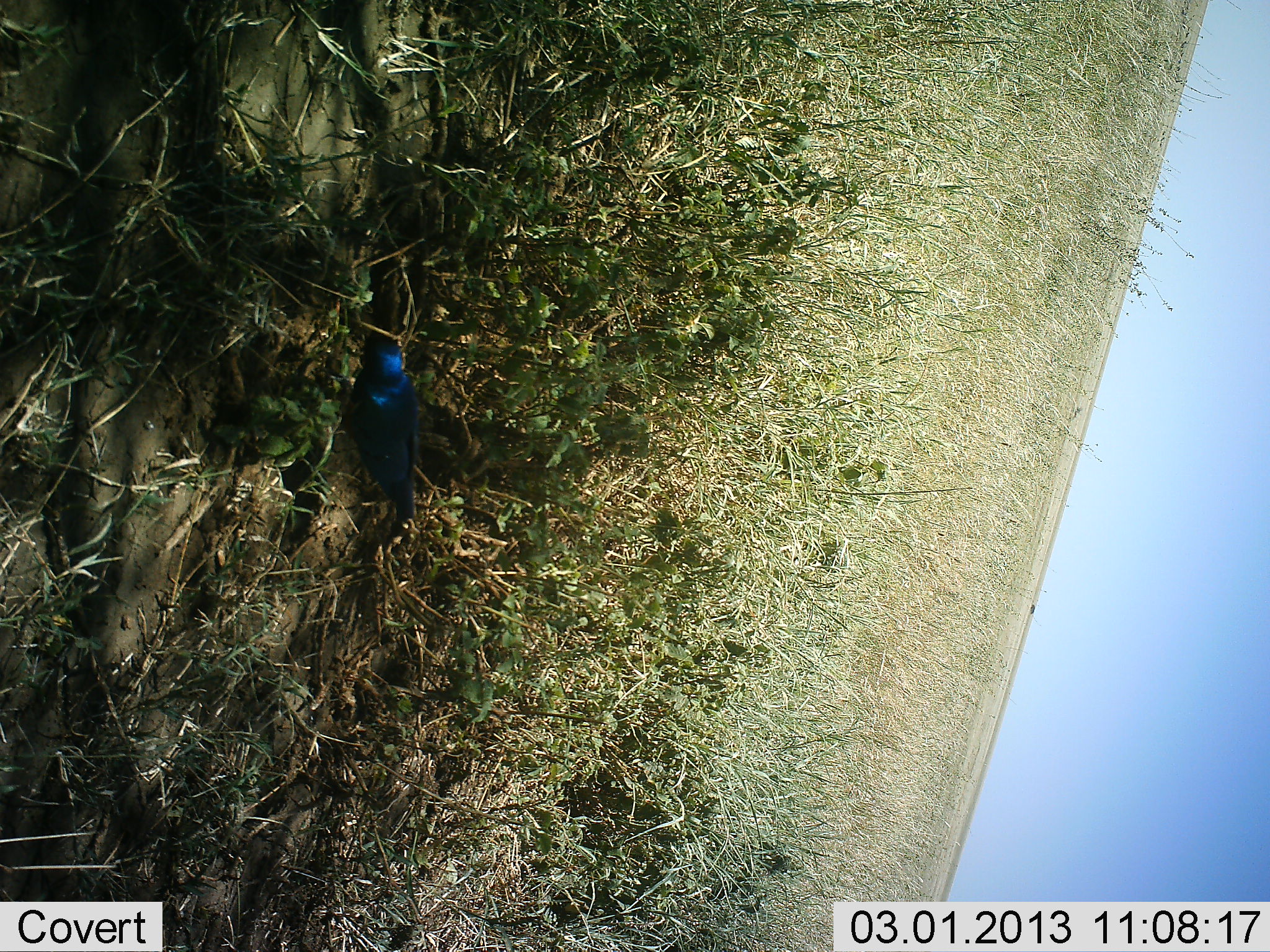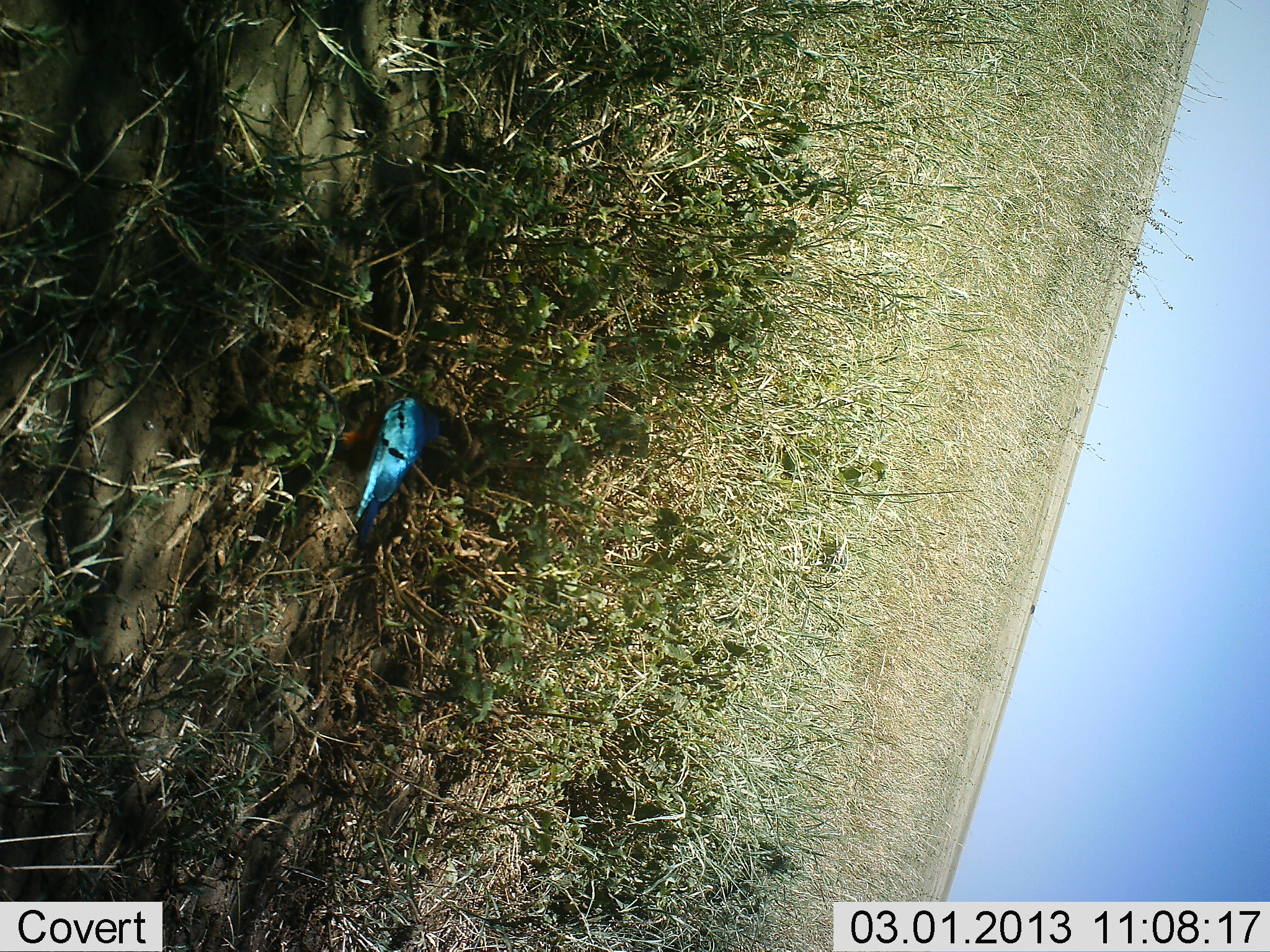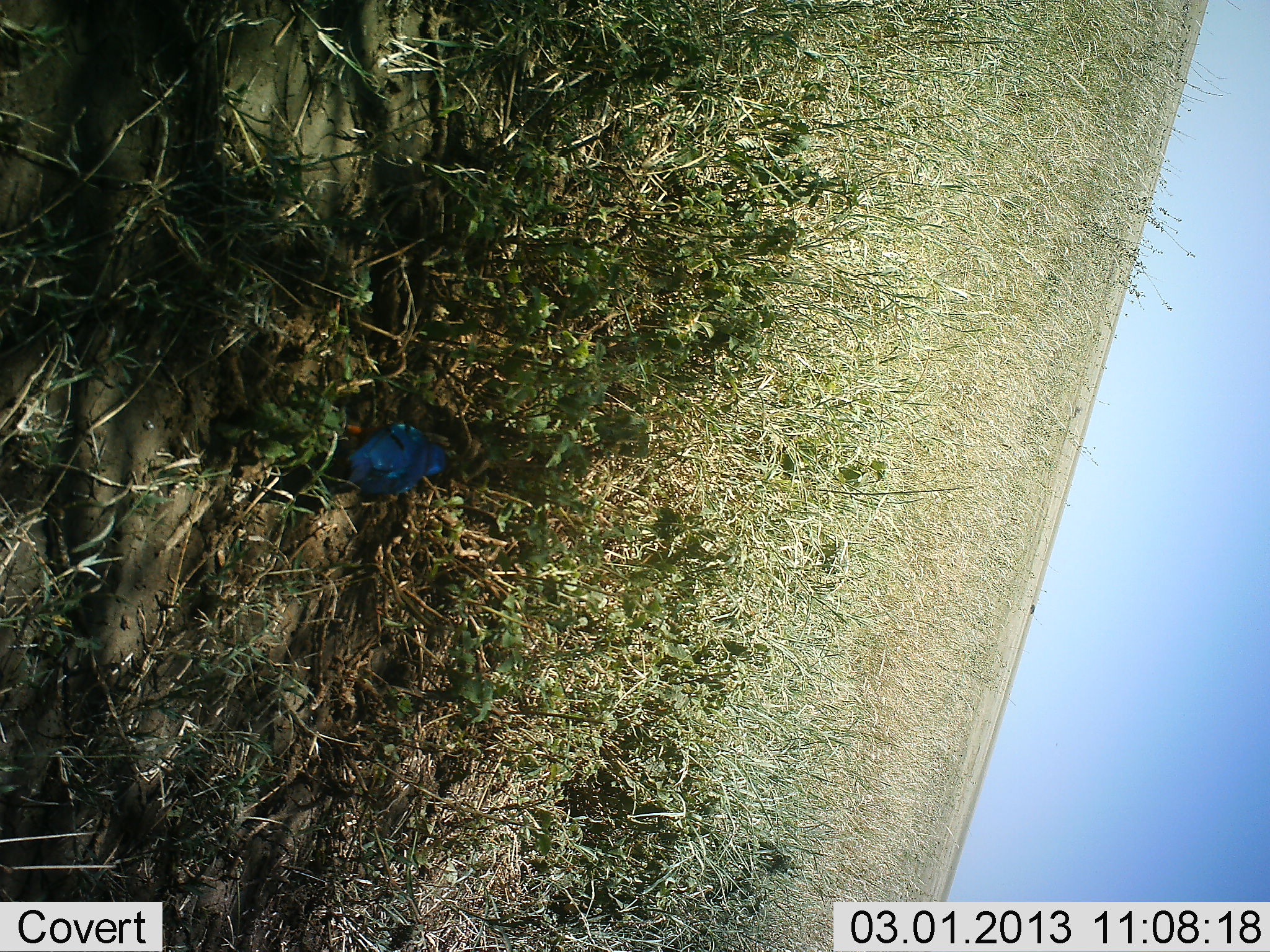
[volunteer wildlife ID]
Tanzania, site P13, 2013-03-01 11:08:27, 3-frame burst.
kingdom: Animalia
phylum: Chordata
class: Aves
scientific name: Aves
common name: bird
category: otherbird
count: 1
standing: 38%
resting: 0%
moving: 62%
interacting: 15%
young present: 0%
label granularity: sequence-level